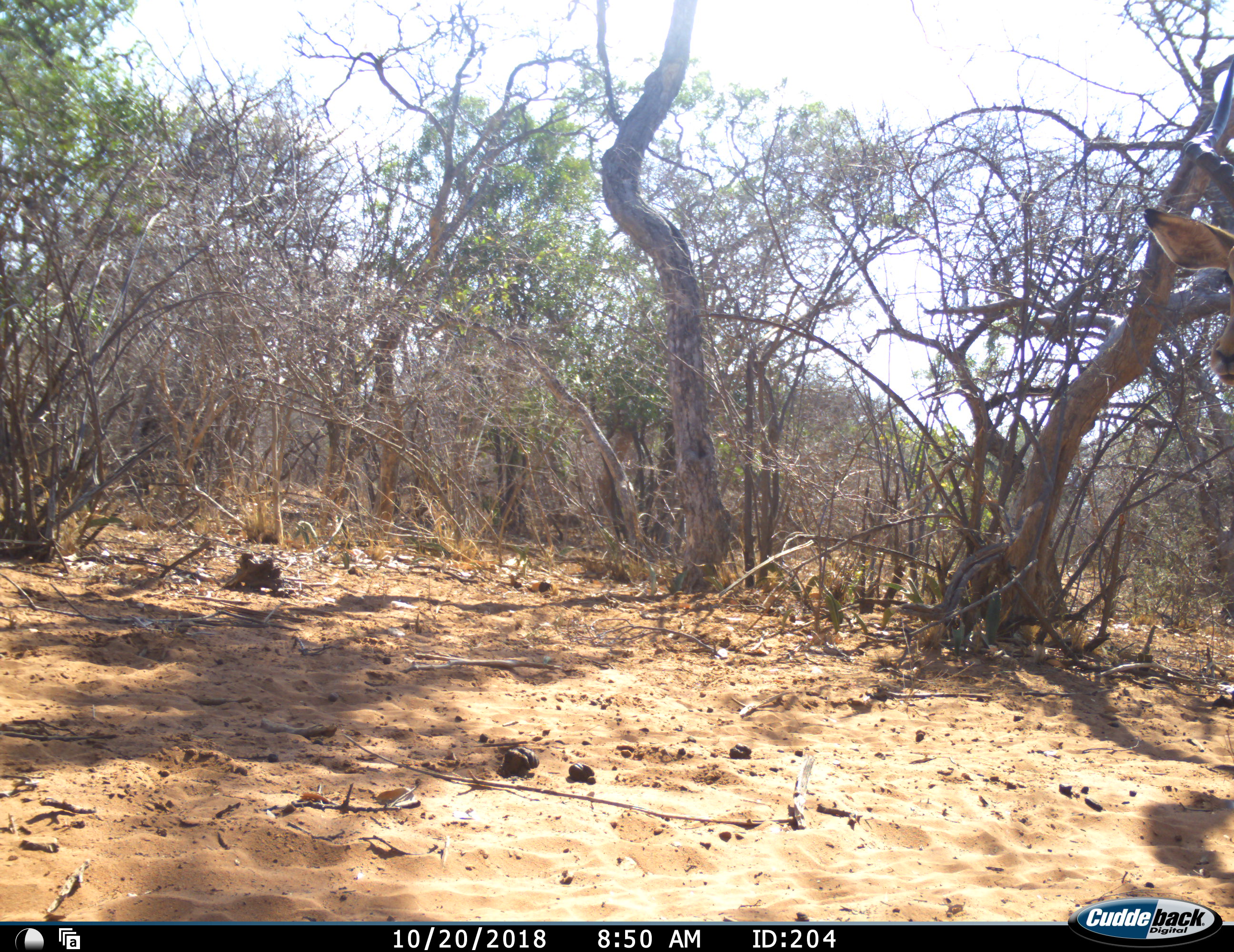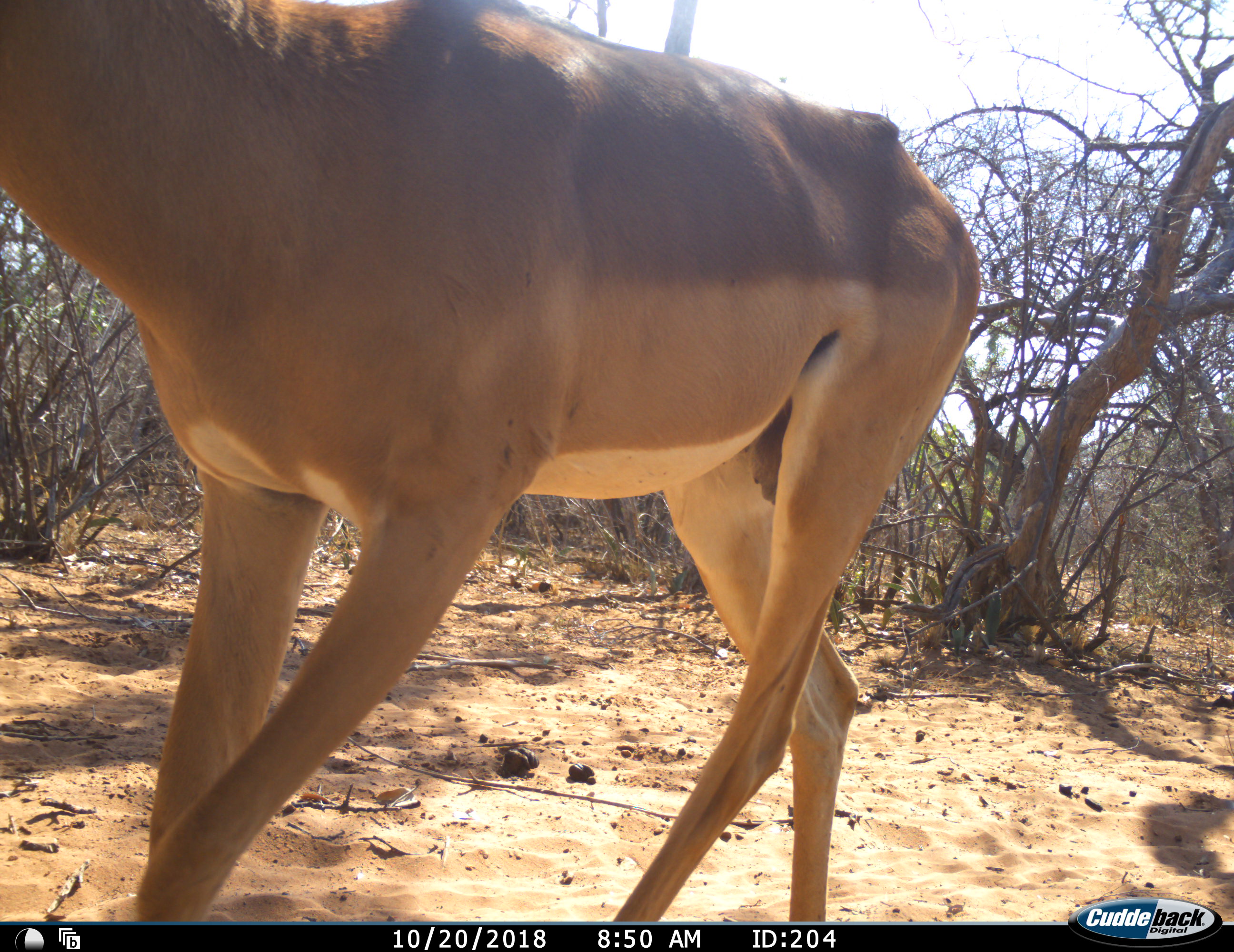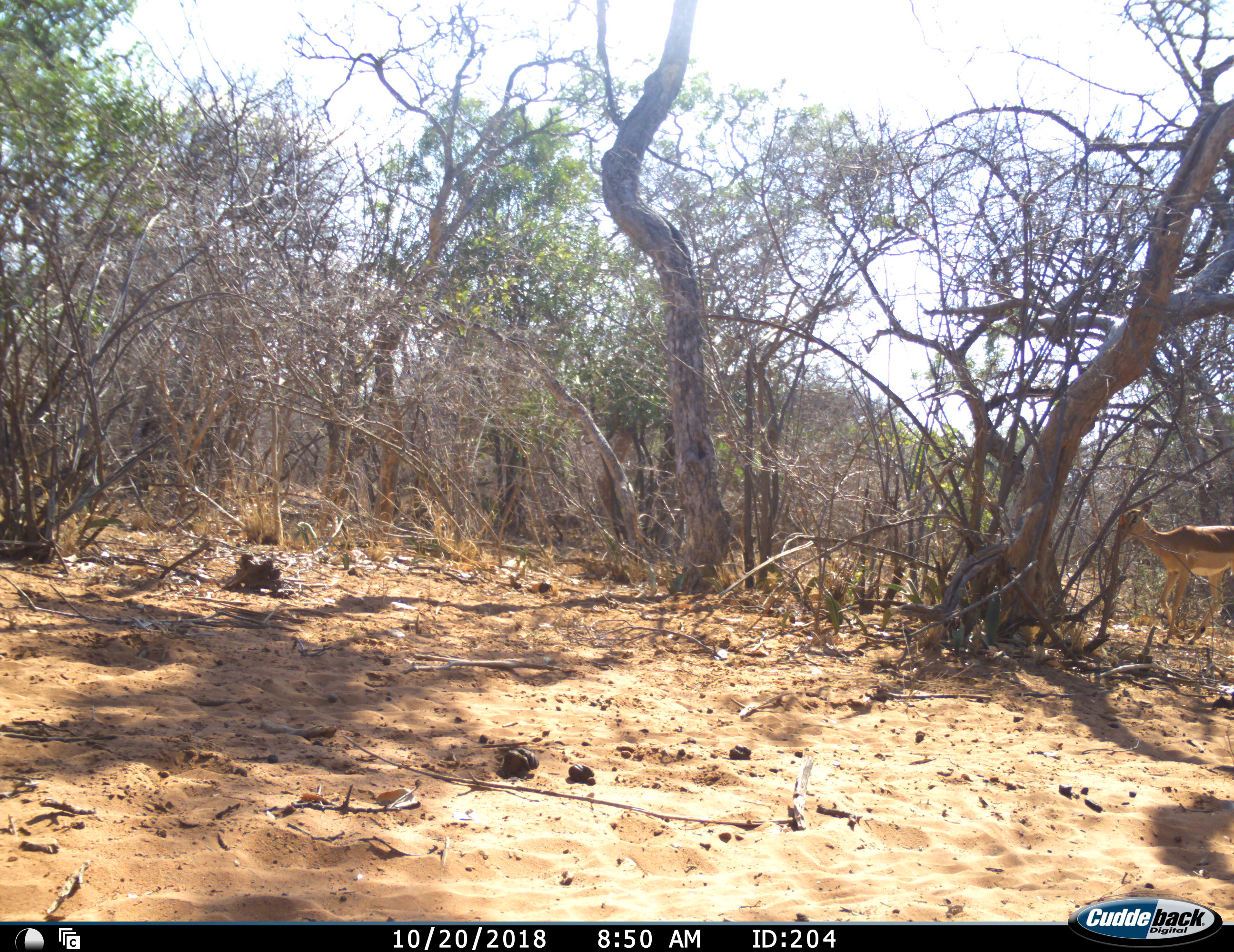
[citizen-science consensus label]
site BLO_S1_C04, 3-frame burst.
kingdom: Animalia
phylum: Chordata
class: Mammalia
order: Artiodactyla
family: Bovidae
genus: Aepyceros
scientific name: Aepyceros melampus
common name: impala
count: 2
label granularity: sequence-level